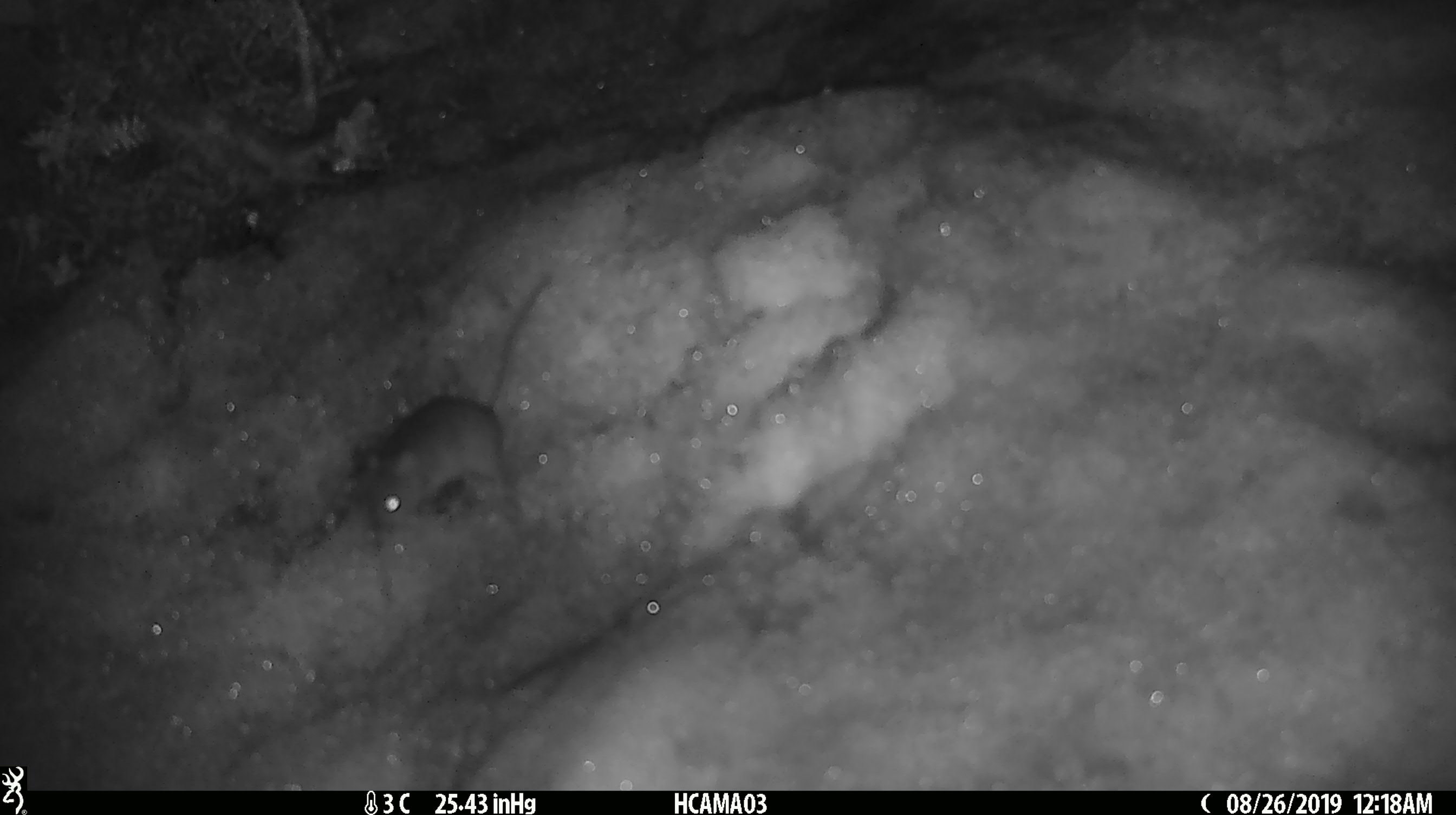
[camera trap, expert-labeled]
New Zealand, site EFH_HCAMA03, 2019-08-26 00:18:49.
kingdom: Animalia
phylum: Chordata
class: Mammalia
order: Rodentia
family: Muridae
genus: Mus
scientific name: Mus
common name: mouse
Mouse (Mus).